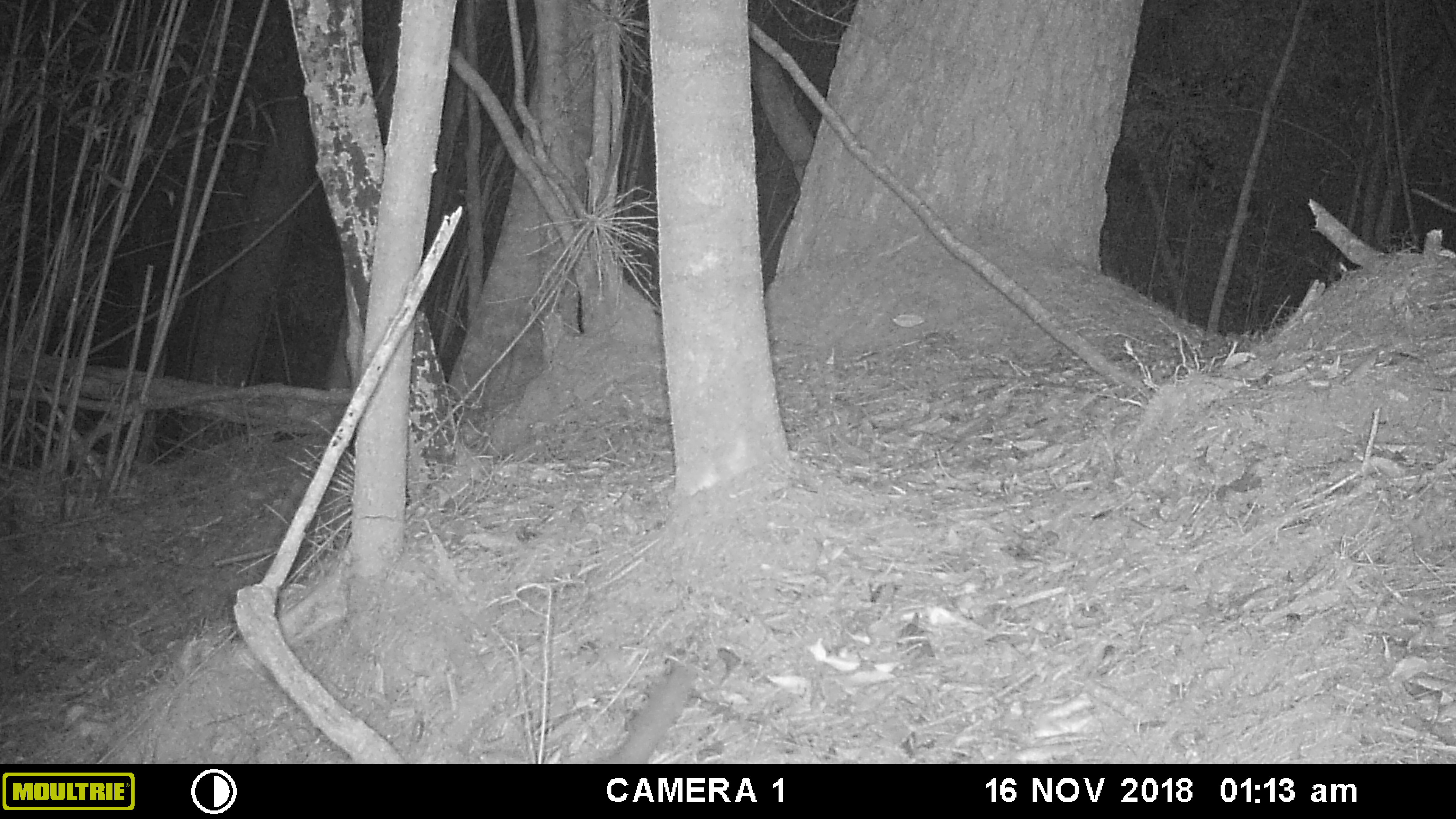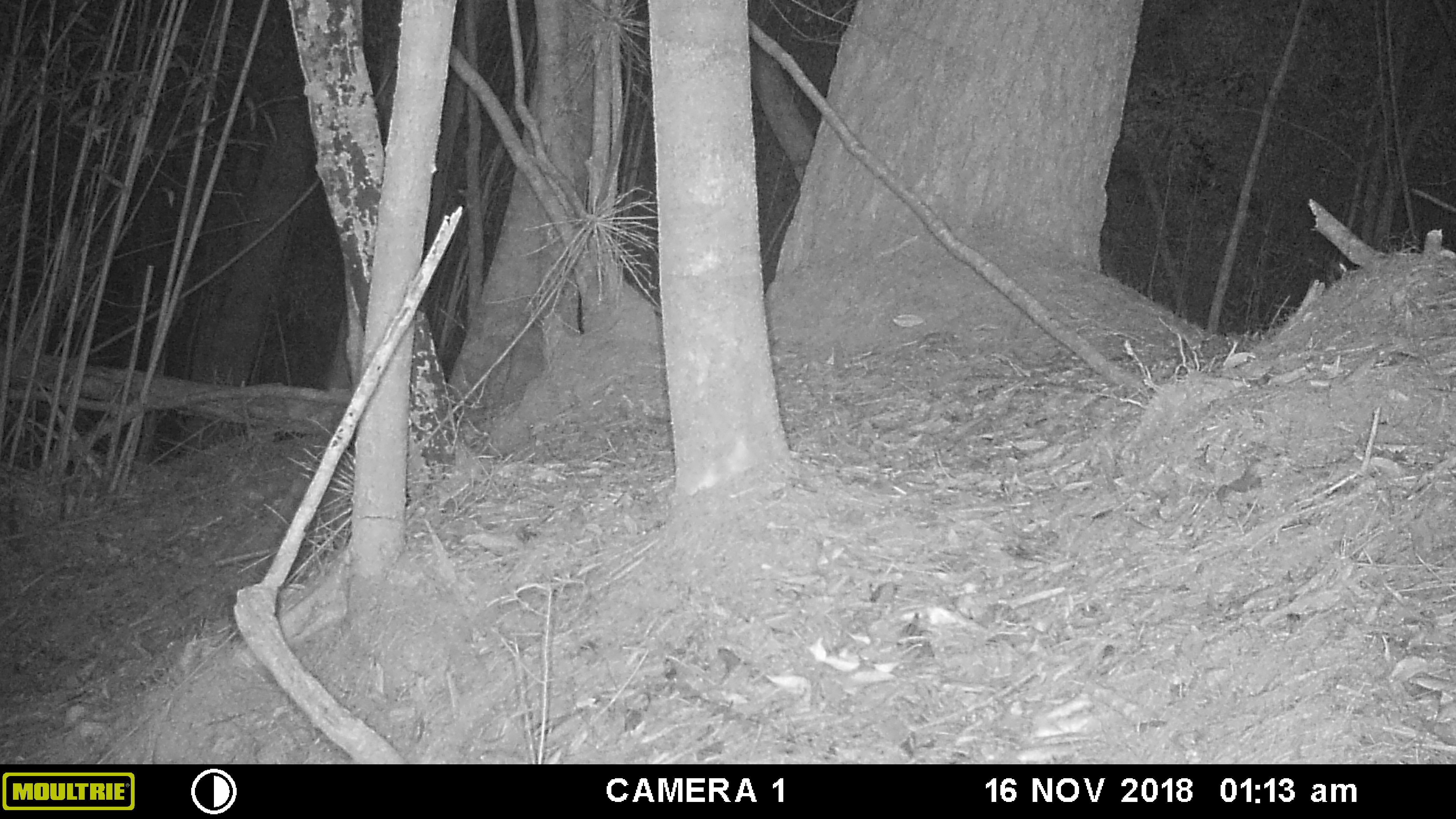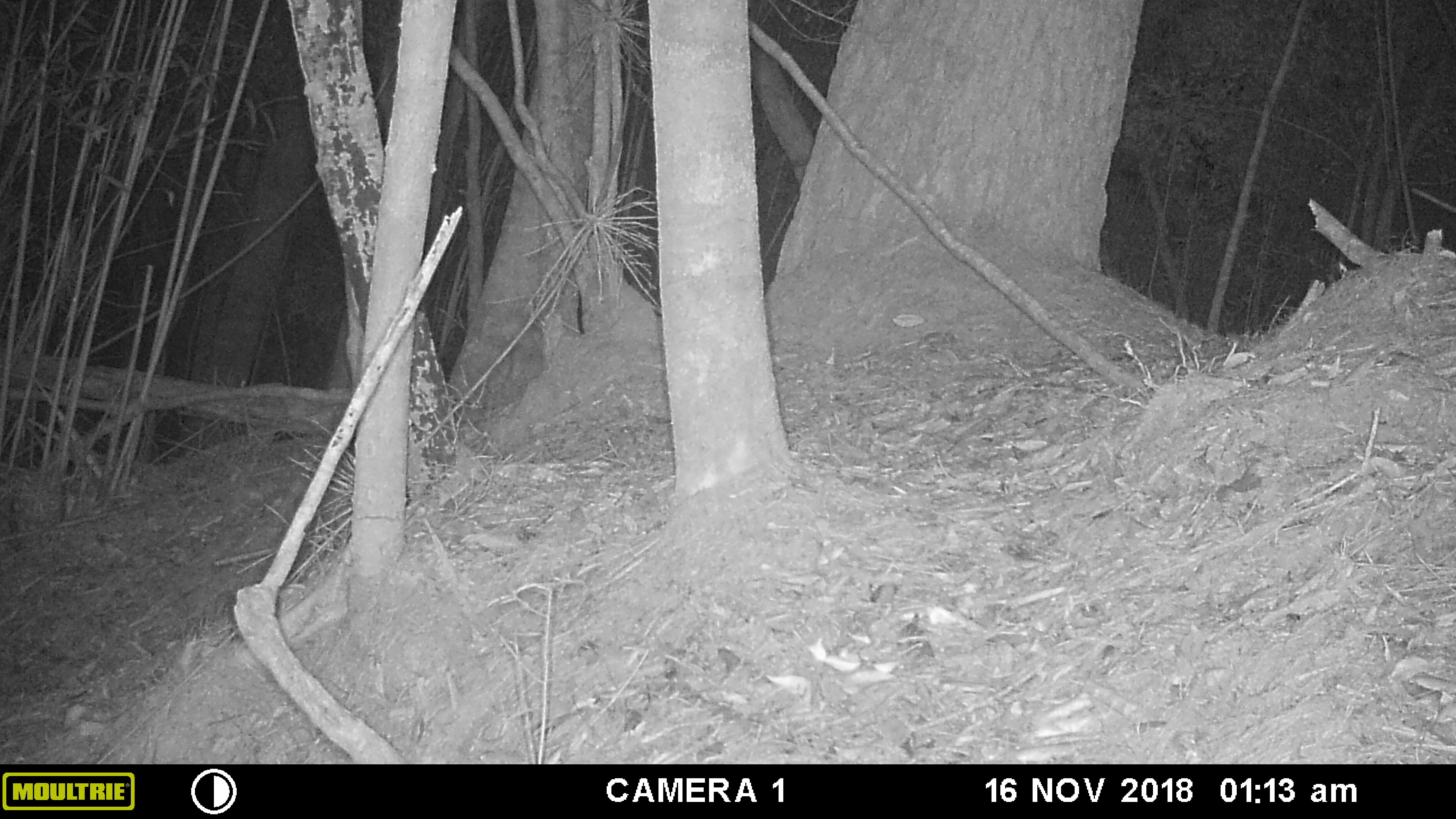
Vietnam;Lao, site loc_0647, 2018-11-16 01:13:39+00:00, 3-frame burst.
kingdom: Animalia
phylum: Chordata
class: Mammalia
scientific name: Mammalia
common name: mammal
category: unidentified small mammal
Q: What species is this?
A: Unidentified small mammal (mammal) (Mammalia).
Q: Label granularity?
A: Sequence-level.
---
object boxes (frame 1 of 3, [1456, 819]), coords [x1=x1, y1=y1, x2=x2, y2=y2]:
unidentified small mammal: [x1=606, y1=666, x2=697, y2=764]